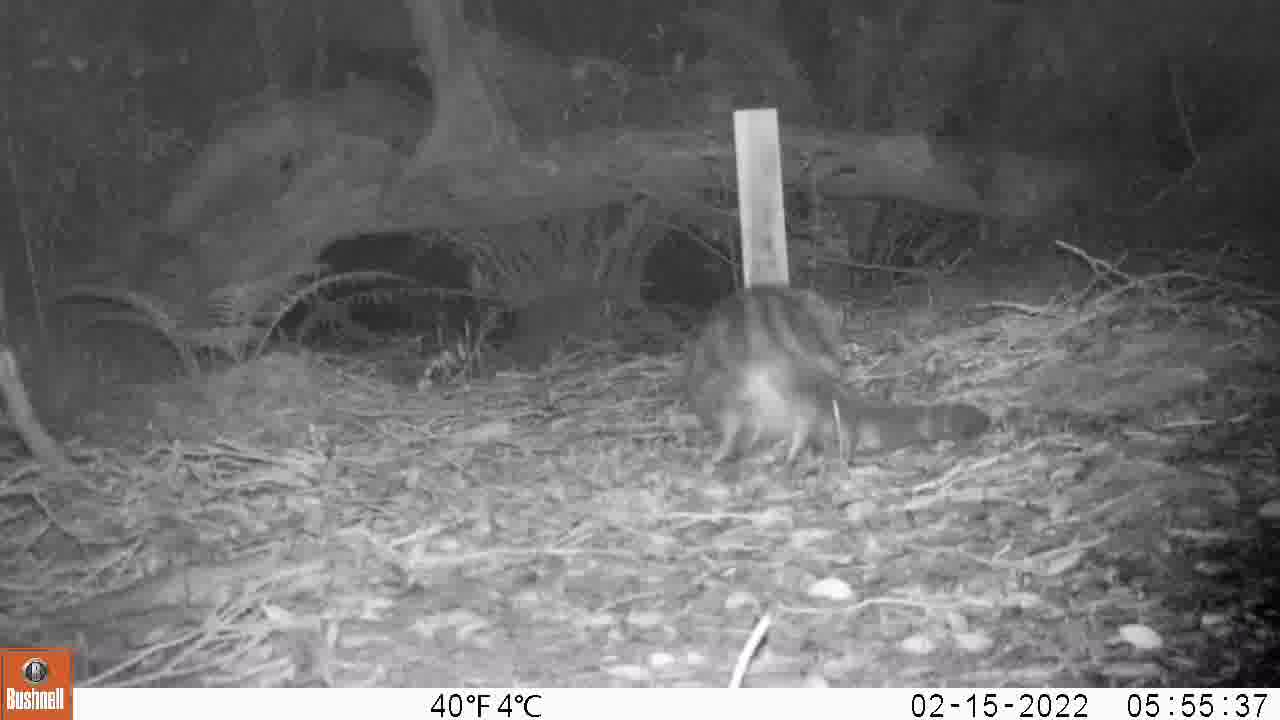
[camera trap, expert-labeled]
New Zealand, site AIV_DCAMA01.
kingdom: Animalia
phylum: Chordata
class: Mammalia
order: Carnivora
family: Felidae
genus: Felis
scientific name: Felis catus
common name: domestic cat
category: cat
Cat (domestic cat) (Felis catus).